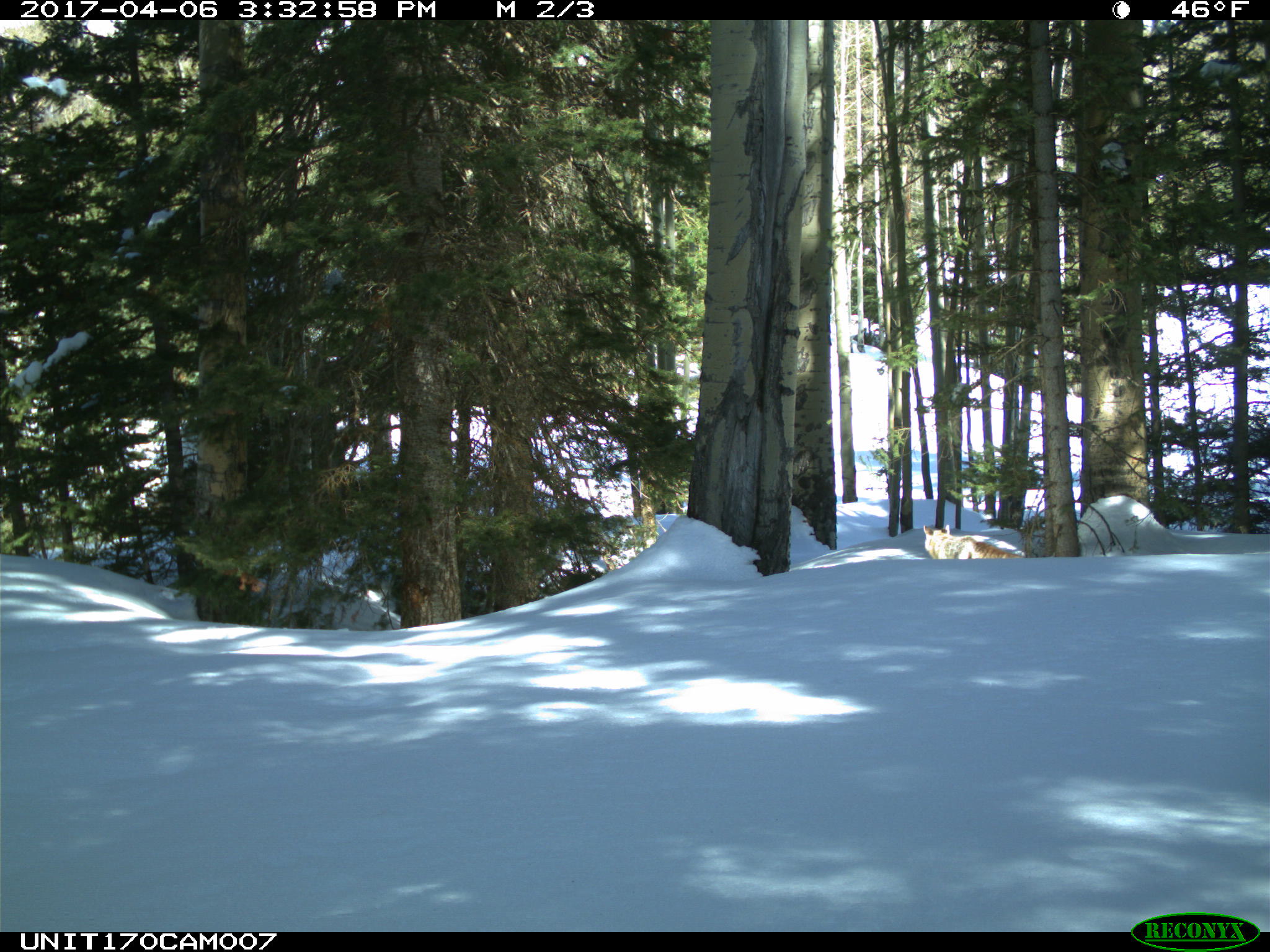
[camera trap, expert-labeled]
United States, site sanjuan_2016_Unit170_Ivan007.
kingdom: Animalia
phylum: Chordata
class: Mammalia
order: Carnivora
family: Canidae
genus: Vulpes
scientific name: Vulpes vulpes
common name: red fox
Vulpes vulpes (red fox).